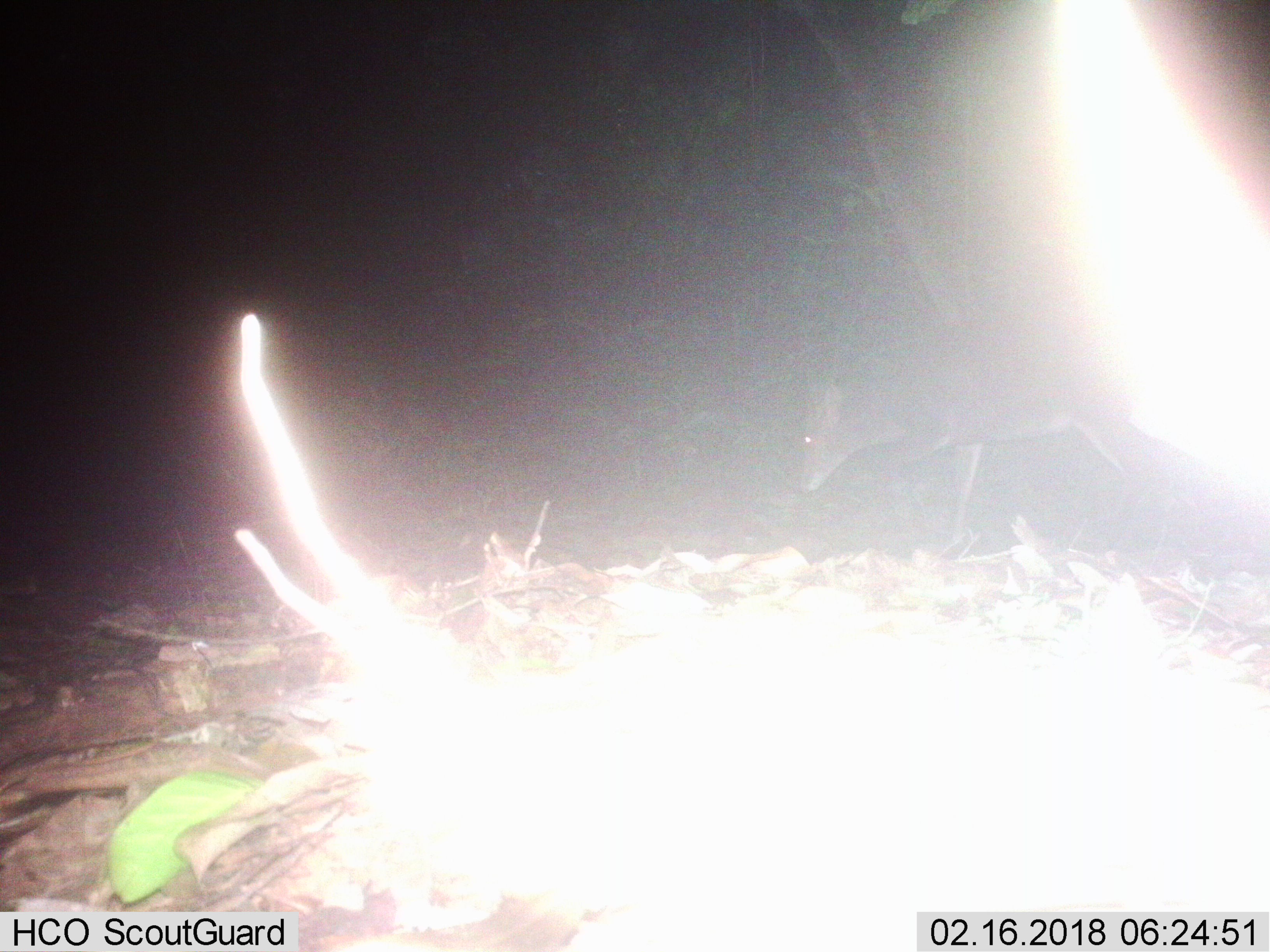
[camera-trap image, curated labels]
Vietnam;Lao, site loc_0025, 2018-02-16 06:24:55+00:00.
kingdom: Animalia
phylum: Chordata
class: Mammalia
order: Artiodactyla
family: Cervidae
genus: Muntiacus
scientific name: Muntiacus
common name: muntjacs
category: unidentified muntjac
Unidentified muntjac (muntjacs) (Muntiacus). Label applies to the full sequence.